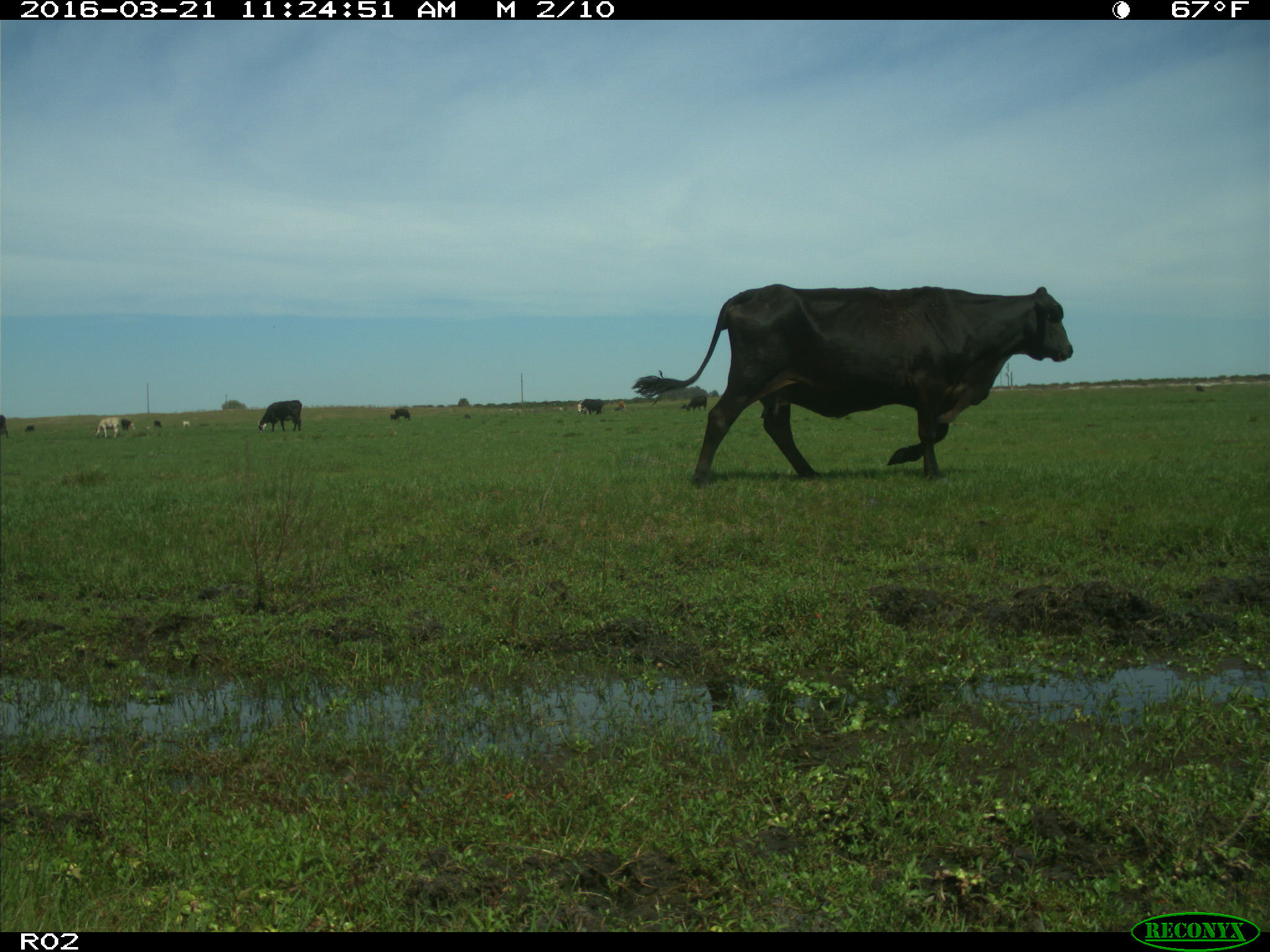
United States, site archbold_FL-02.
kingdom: Animalia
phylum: Chordata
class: Mammalia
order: Artiodactyla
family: Bovidae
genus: Bos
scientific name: Bos taurus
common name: domestic cow